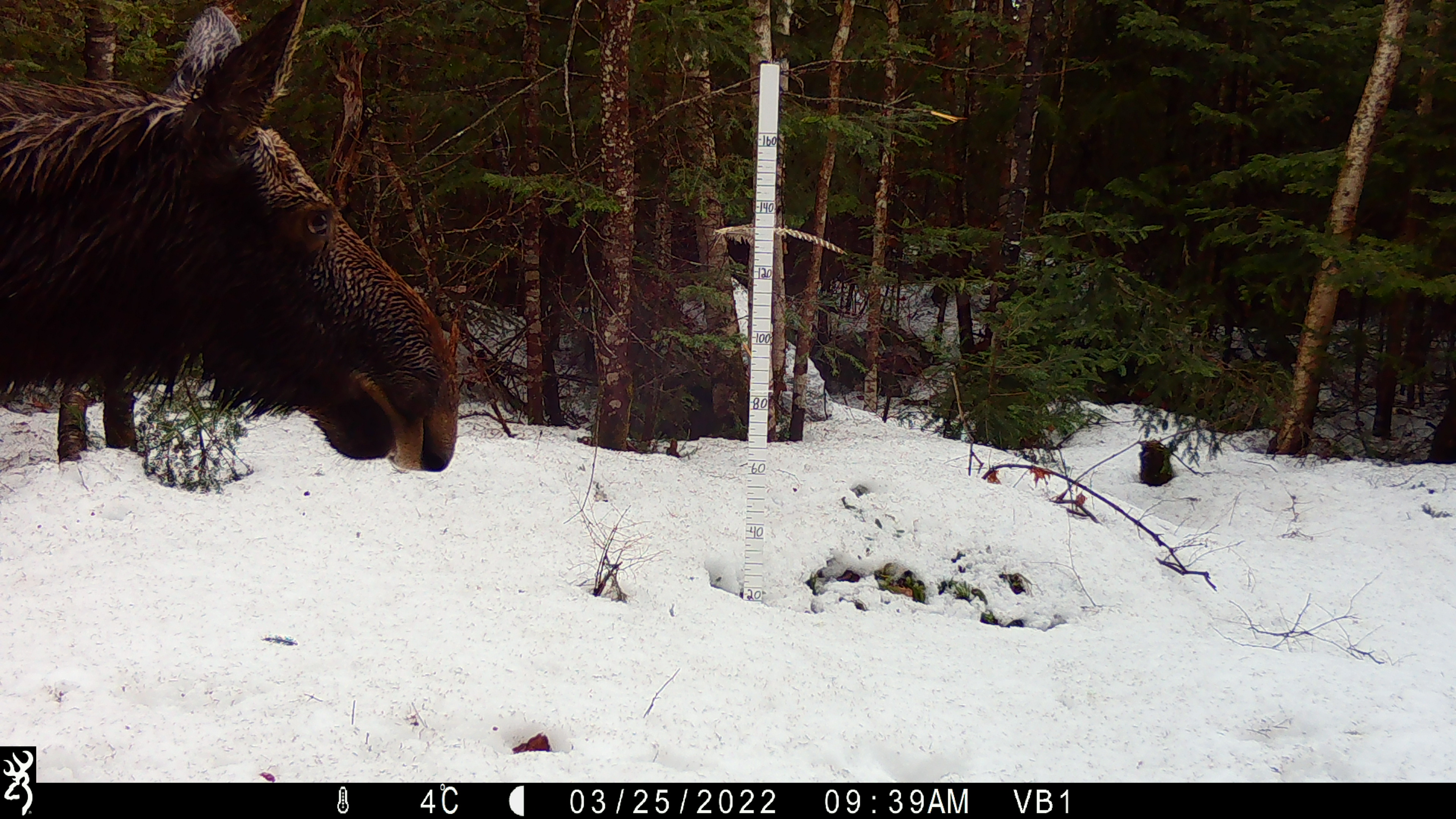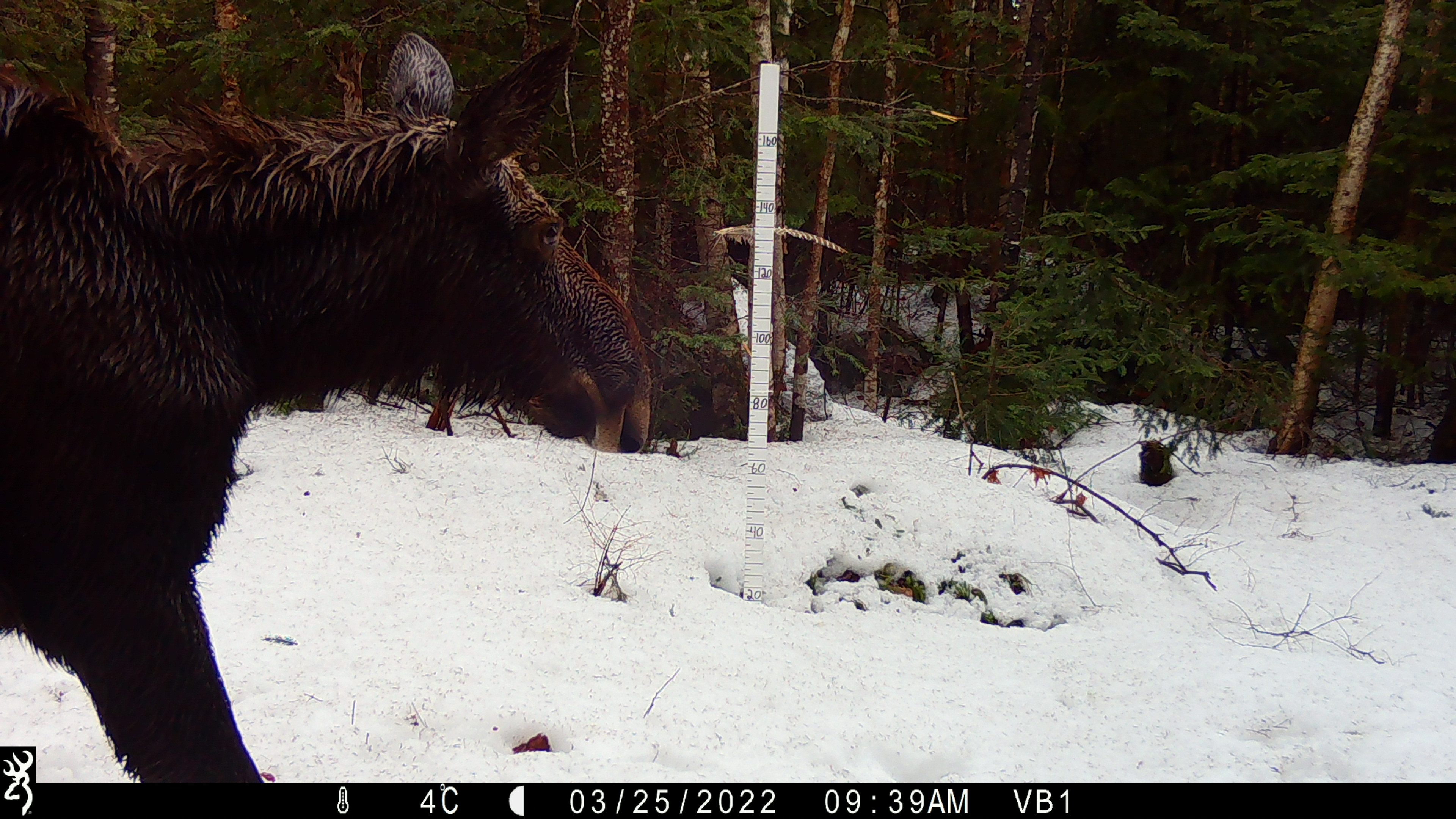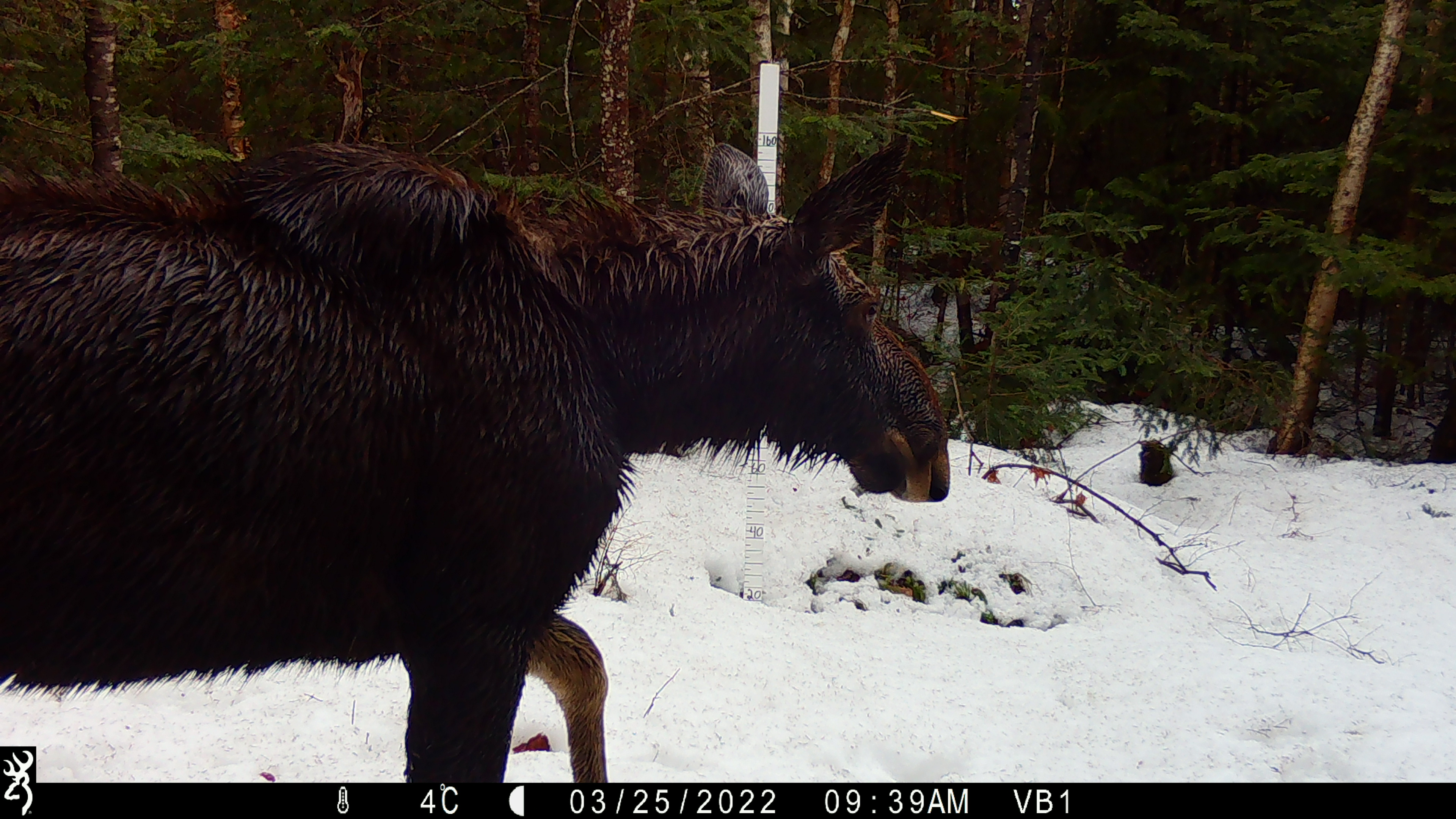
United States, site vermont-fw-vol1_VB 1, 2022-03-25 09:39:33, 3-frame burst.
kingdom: Animalia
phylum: Chordata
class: Mammalia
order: Artiodactyla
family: Cervidae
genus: Alces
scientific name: Alces alces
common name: moose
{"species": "moose (Alces alces)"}